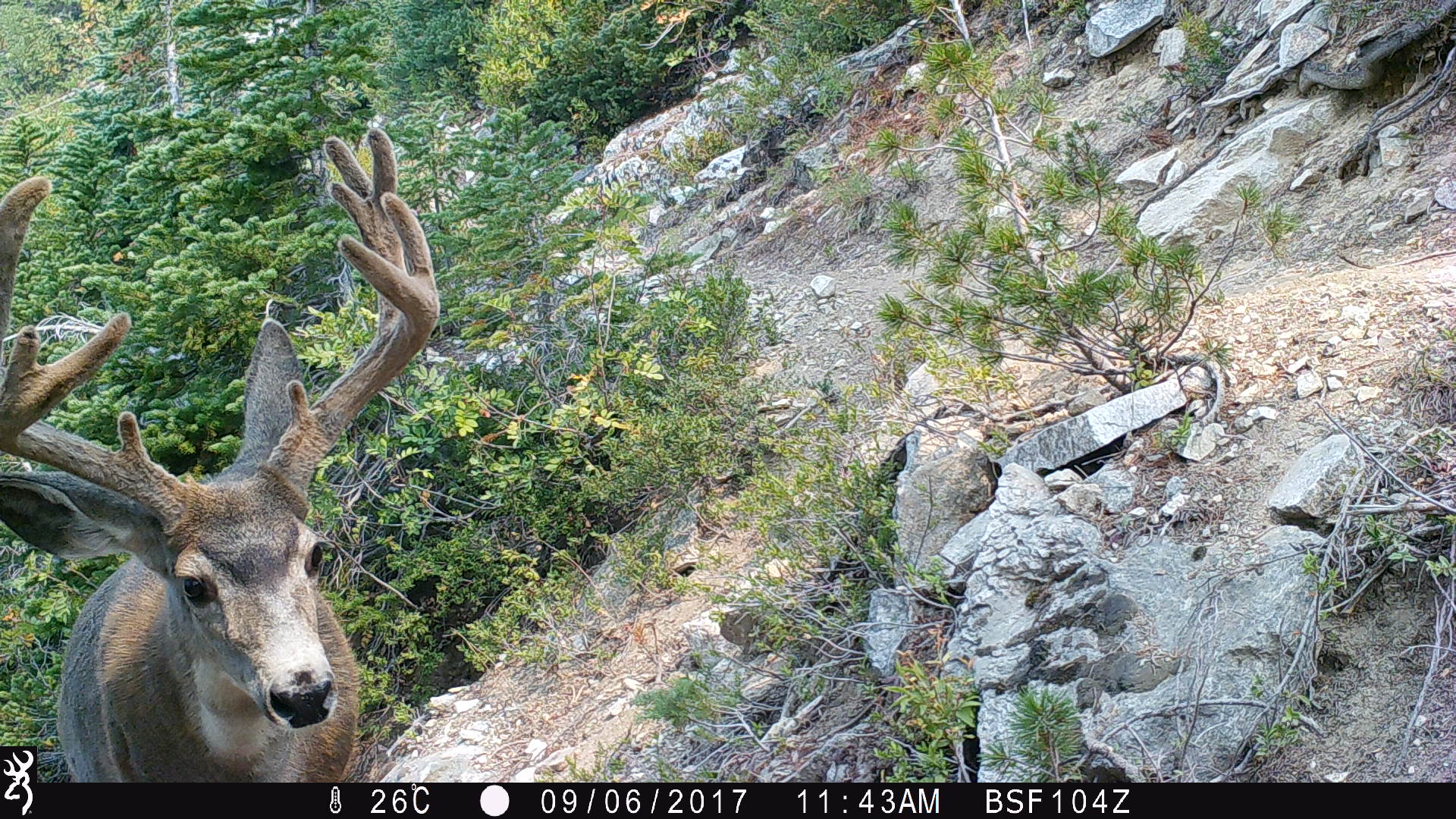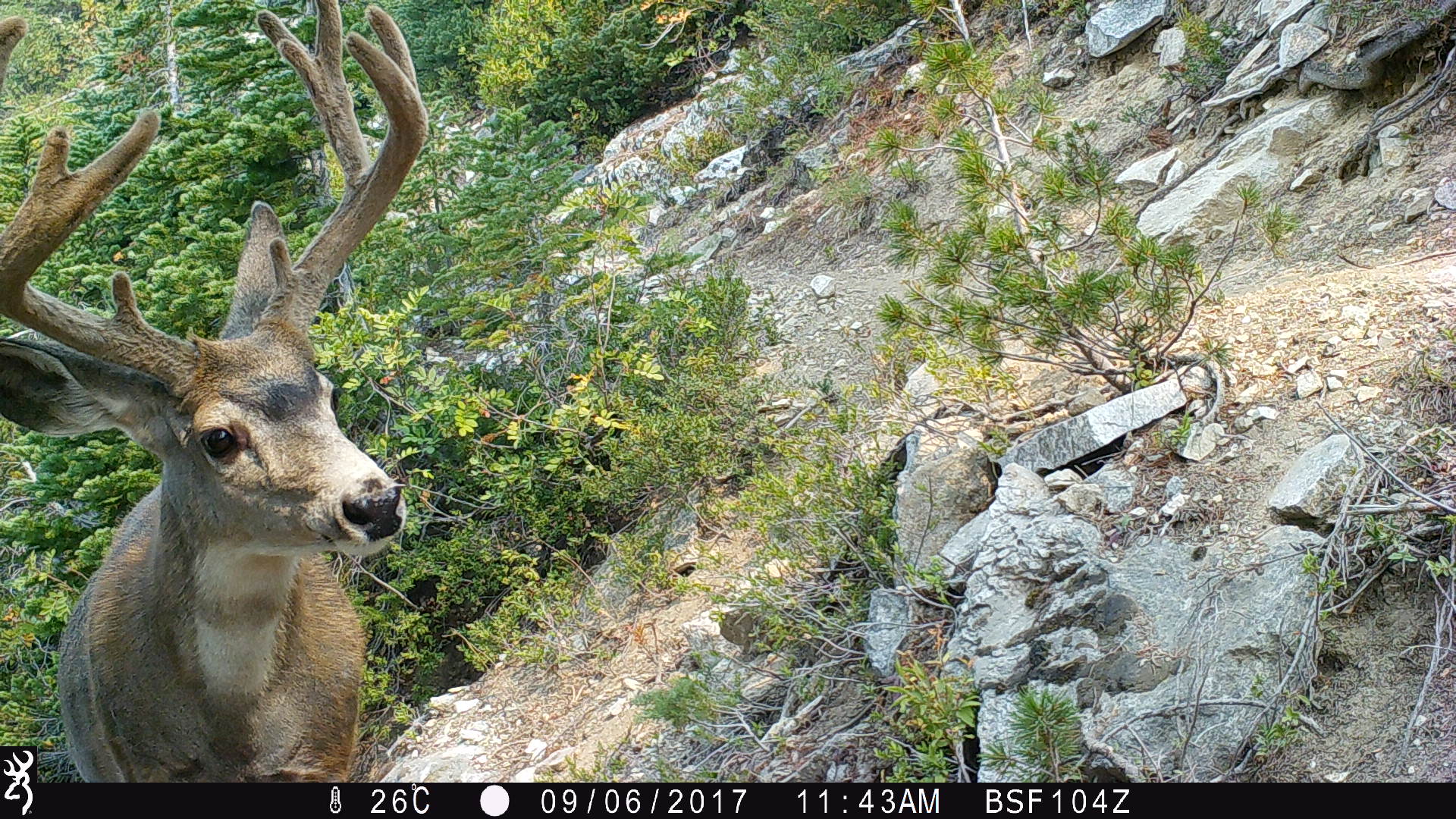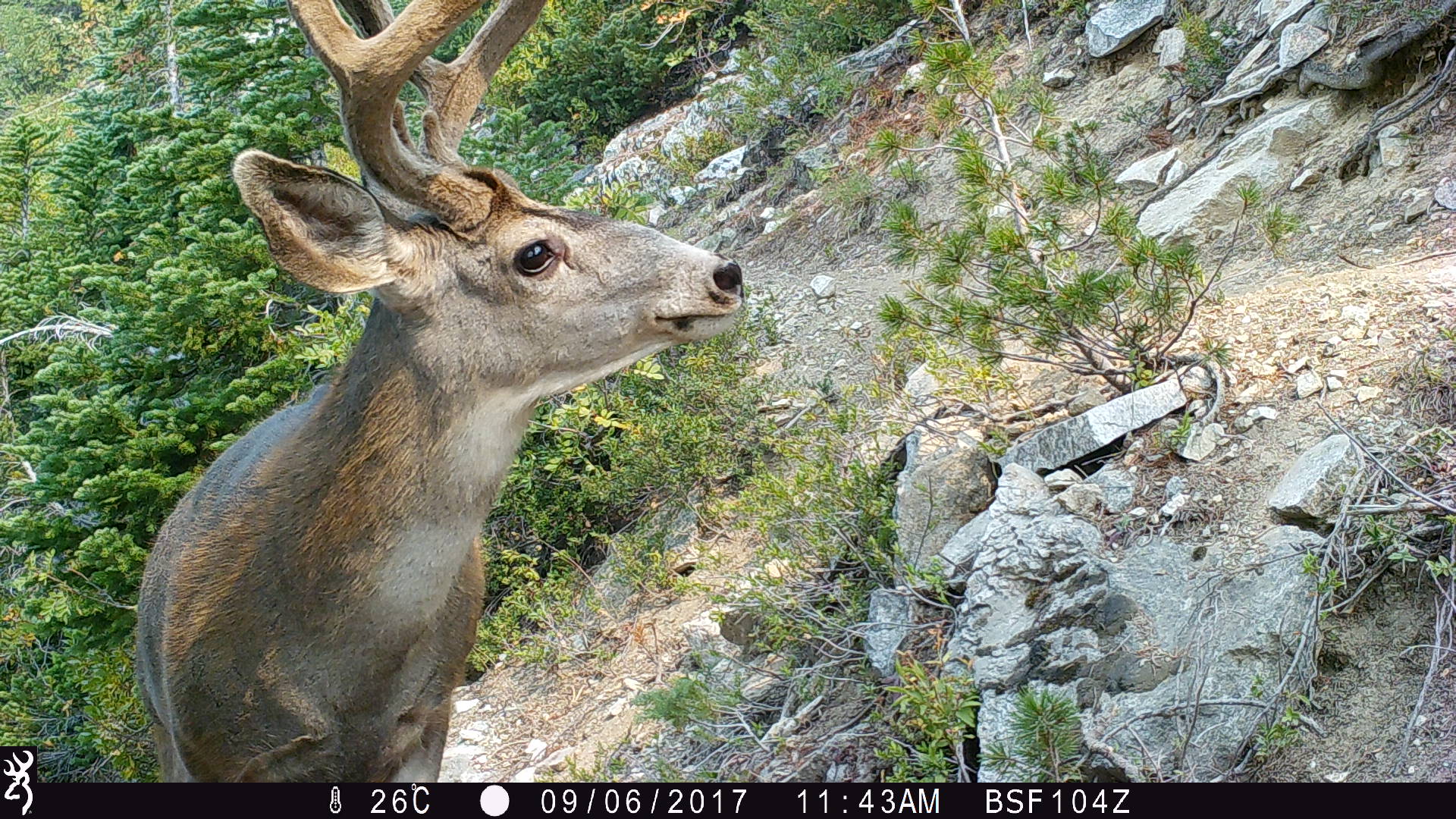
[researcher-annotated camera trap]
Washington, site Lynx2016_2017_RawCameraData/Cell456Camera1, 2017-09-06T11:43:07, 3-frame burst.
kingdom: Animalia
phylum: Chordata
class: Mammalia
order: Artiodactyla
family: Cervidae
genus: Odocoileus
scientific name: Odocoileus hemionus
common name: mule deer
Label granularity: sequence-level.